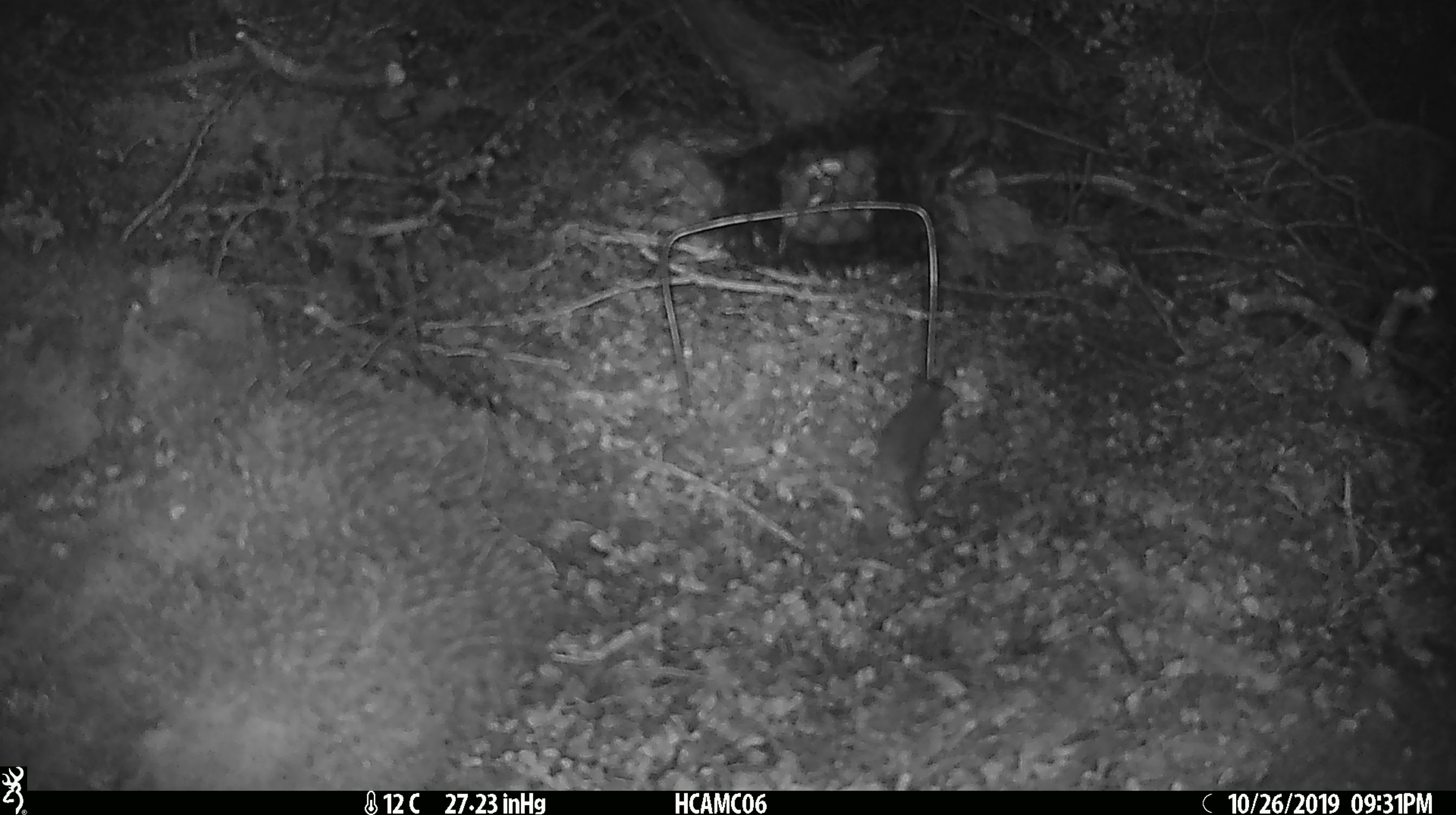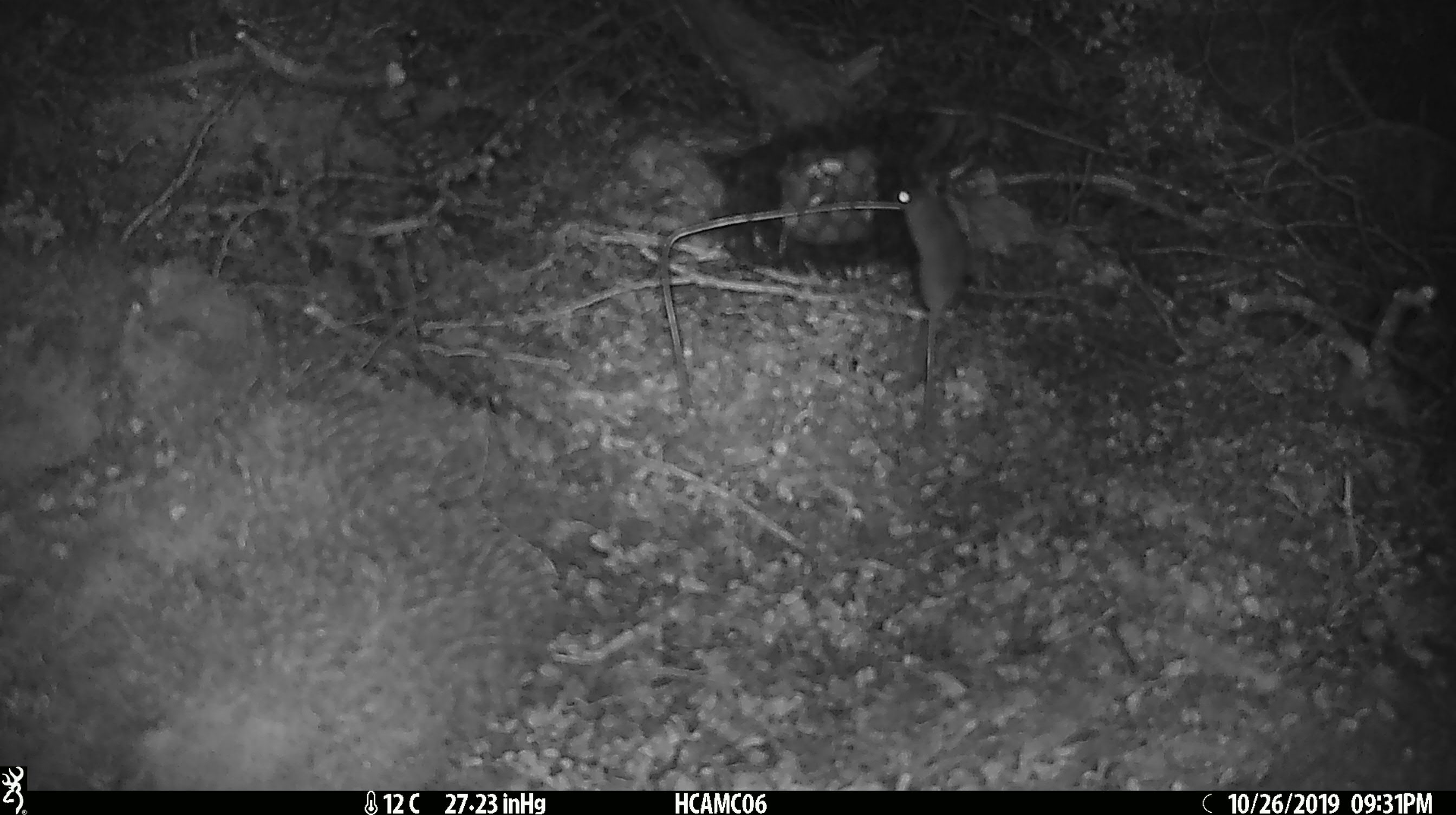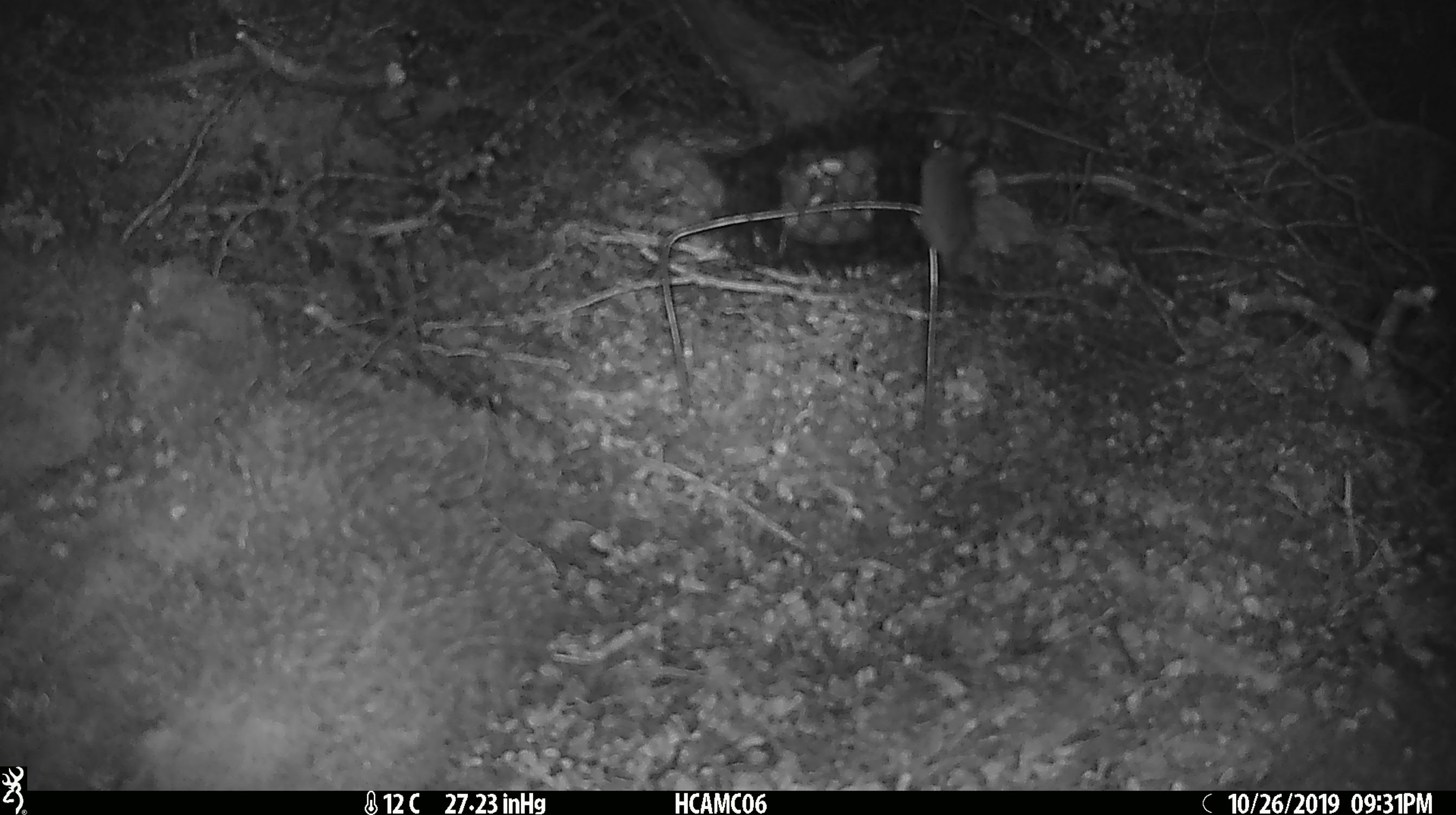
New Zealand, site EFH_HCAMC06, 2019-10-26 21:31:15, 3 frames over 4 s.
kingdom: Animalia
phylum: Chordata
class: Mammalia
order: Rodentia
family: Muridae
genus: Mus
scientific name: Mus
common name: mouse